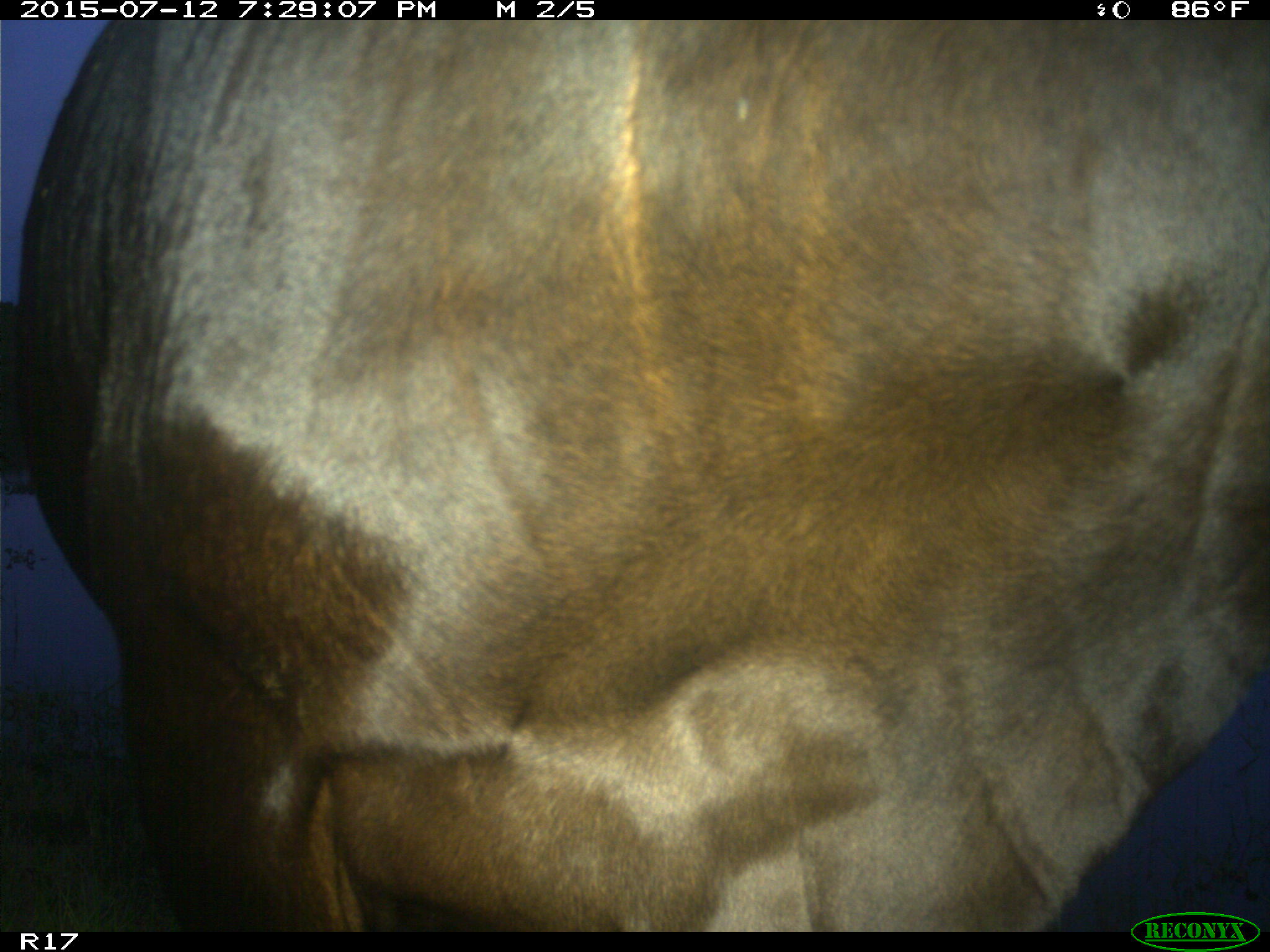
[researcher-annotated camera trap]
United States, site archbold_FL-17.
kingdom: Animalia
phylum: Chordata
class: Mammalia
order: Artiodactyla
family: Bovidae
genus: Bos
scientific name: Bos taurus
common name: domestic cow